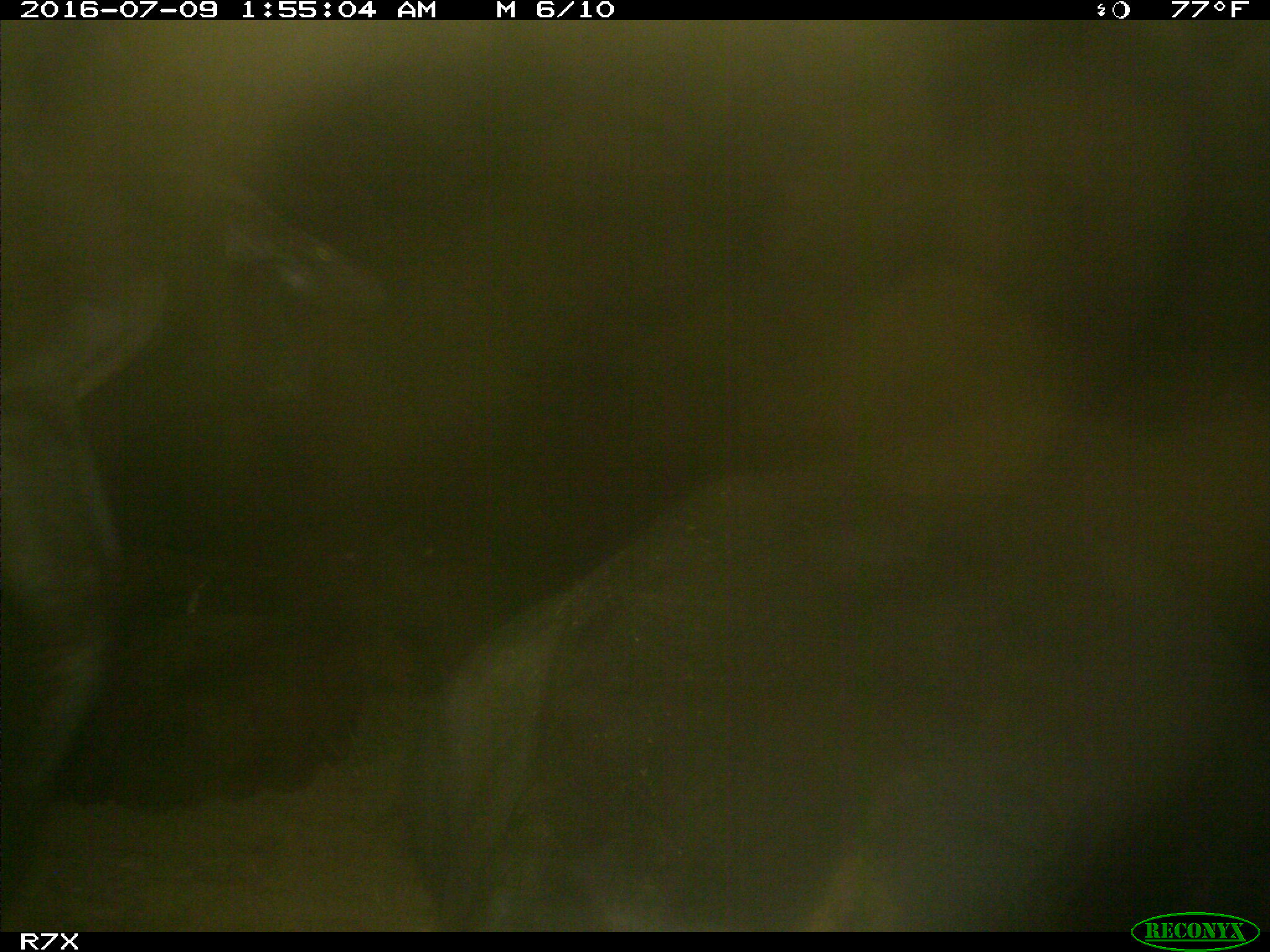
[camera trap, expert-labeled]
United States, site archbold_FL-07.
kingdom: Animalia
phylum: Chordata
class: Mammalia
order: Artiodactyla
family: Bovidae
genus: Bos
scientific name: Bos taurus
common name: domestic cow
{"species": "Bos taurus (domestic cow)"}